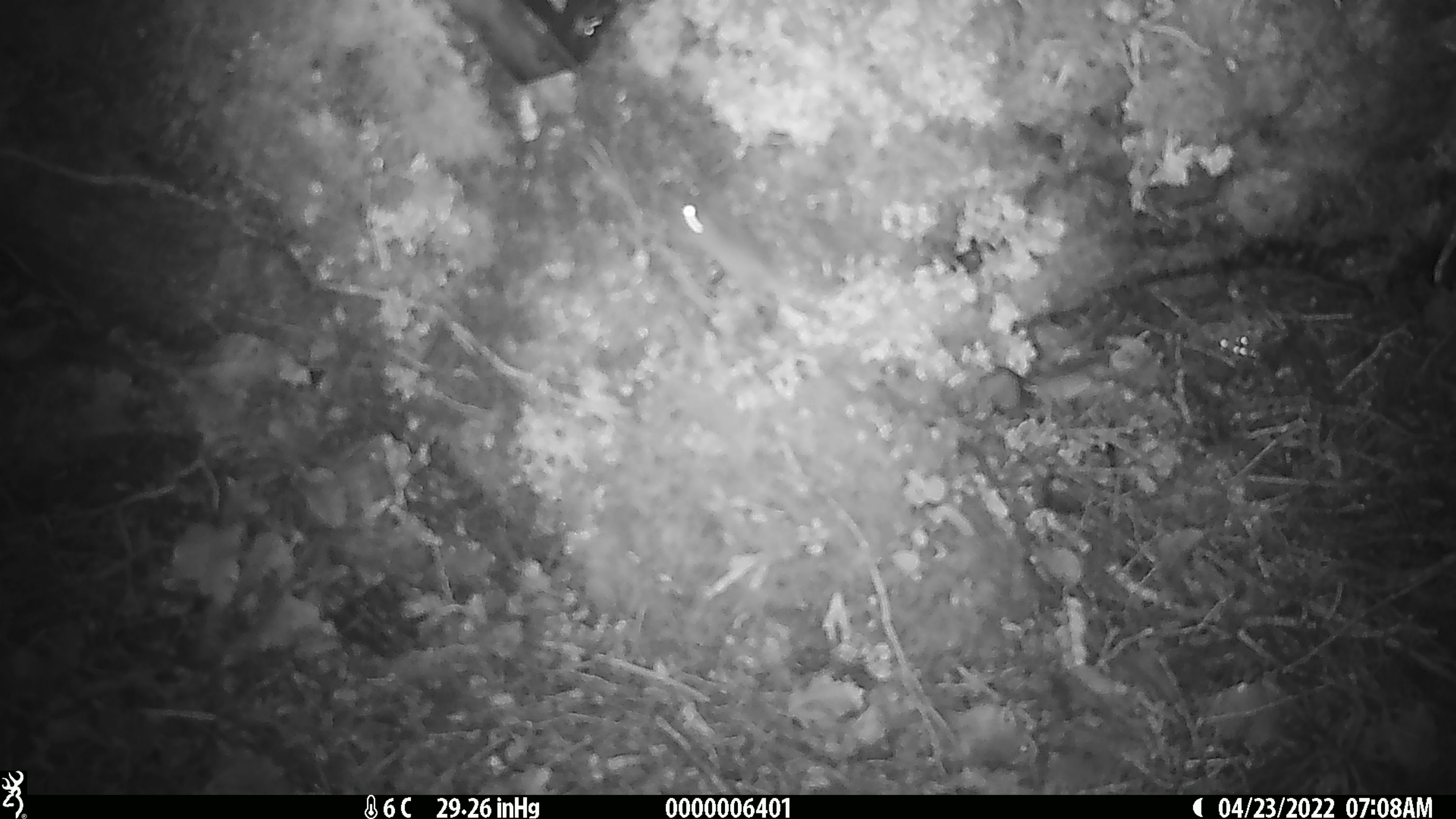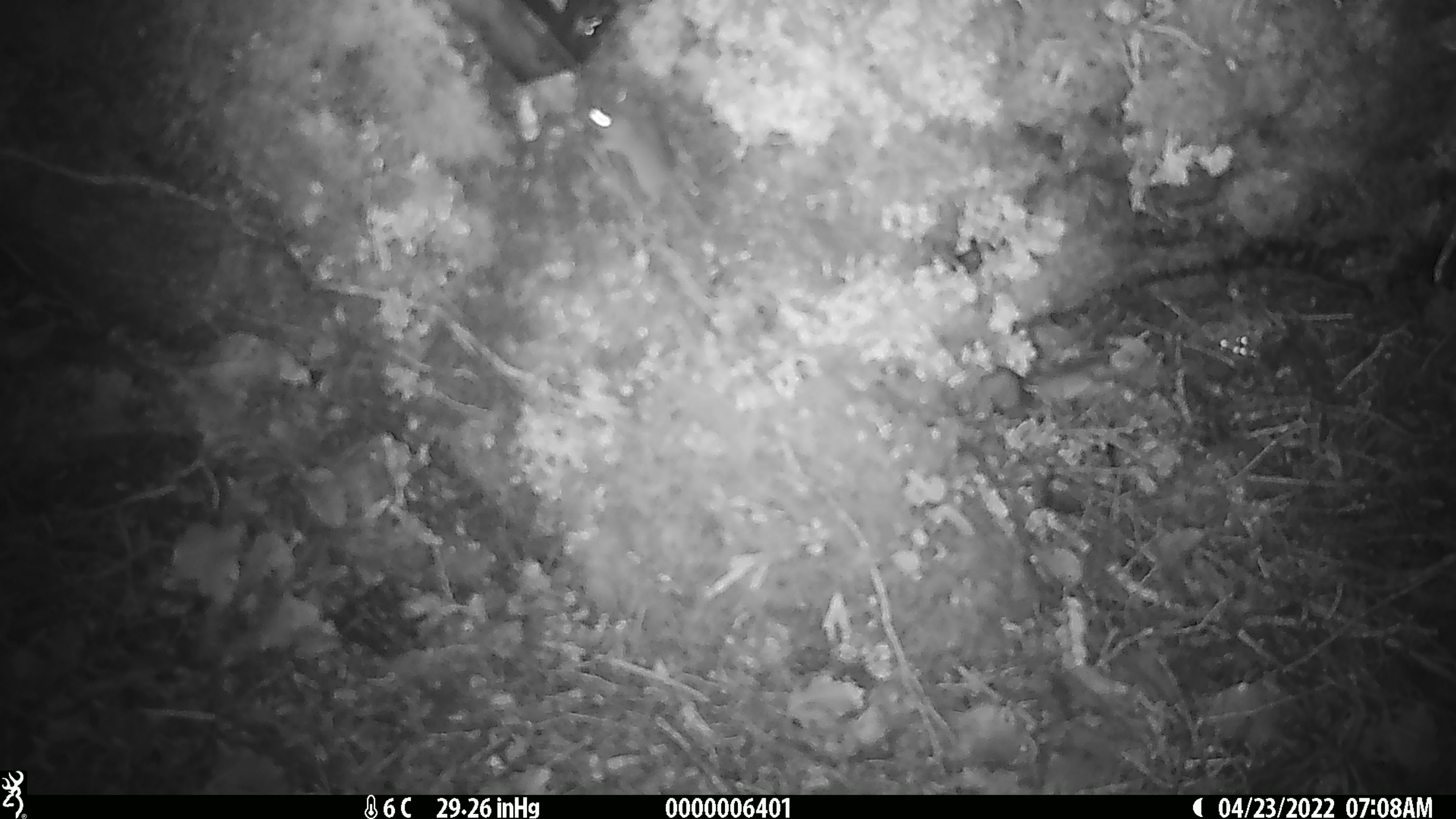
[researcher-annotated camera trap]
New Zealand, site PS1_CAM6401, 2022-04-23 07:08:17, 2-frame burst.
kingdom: Animalia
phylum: Chordata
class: Mammalia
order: Rodentia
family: Muridae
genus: Mus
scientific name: Mus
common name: mouse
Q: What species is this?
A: Mouse (Mus).